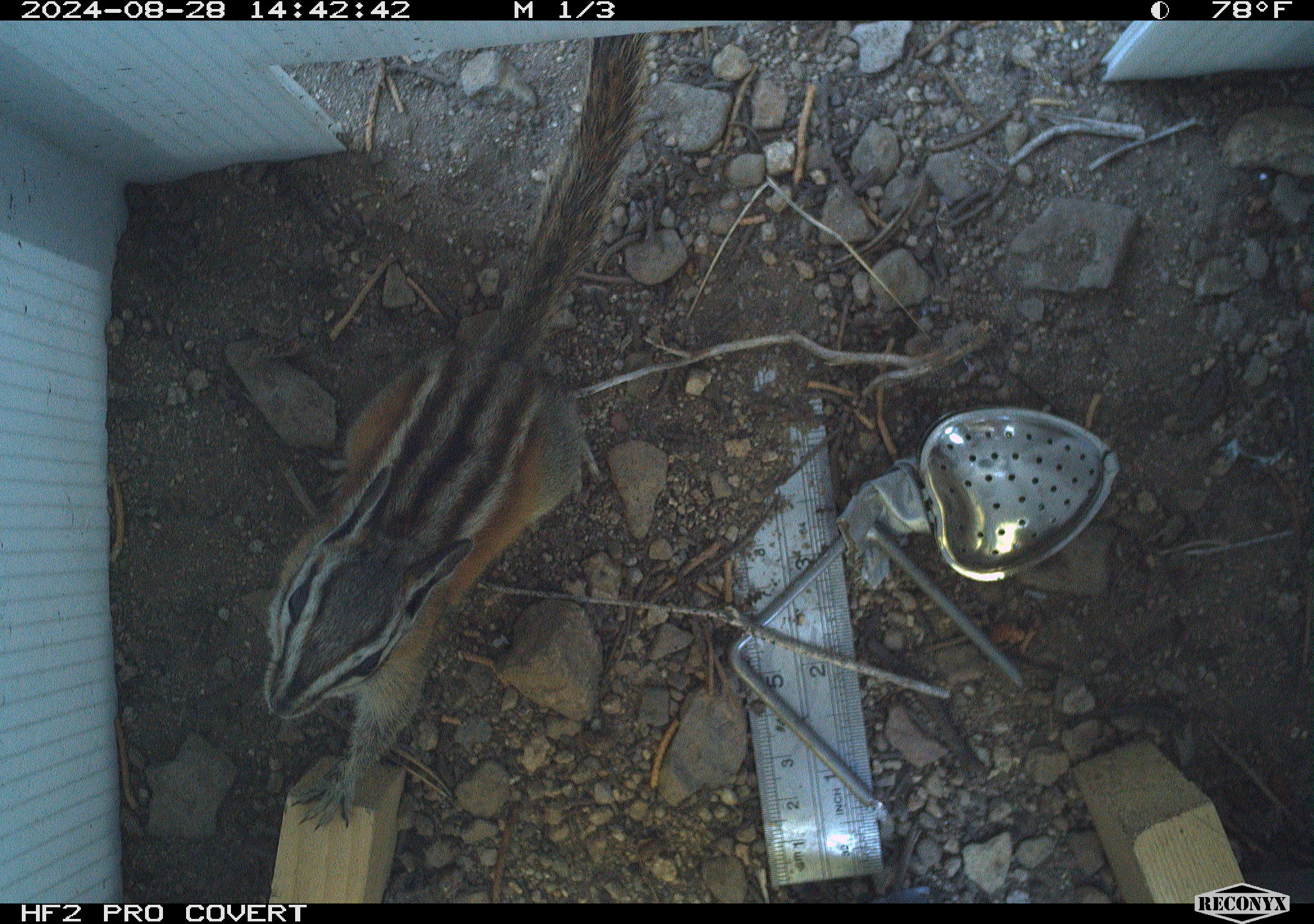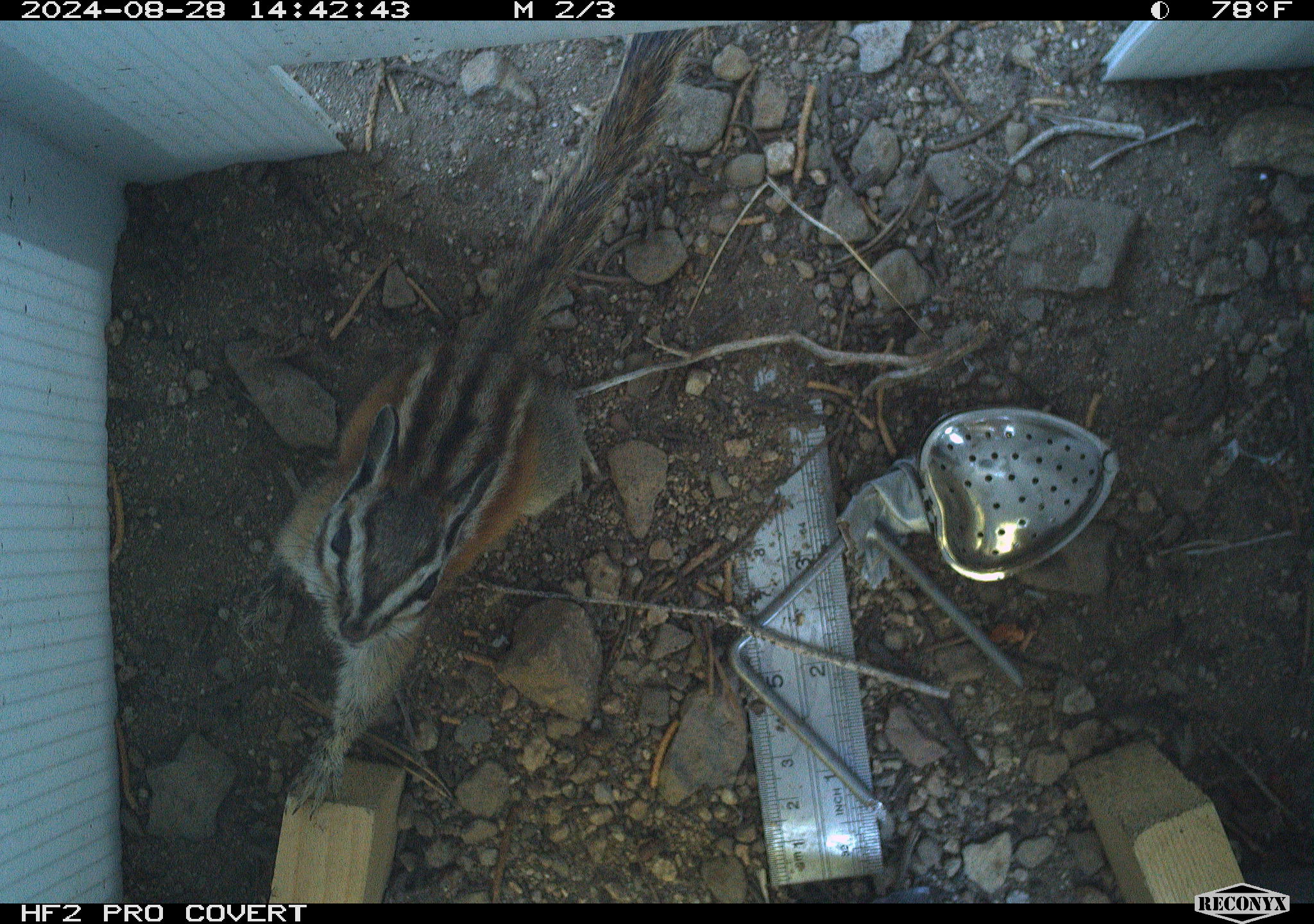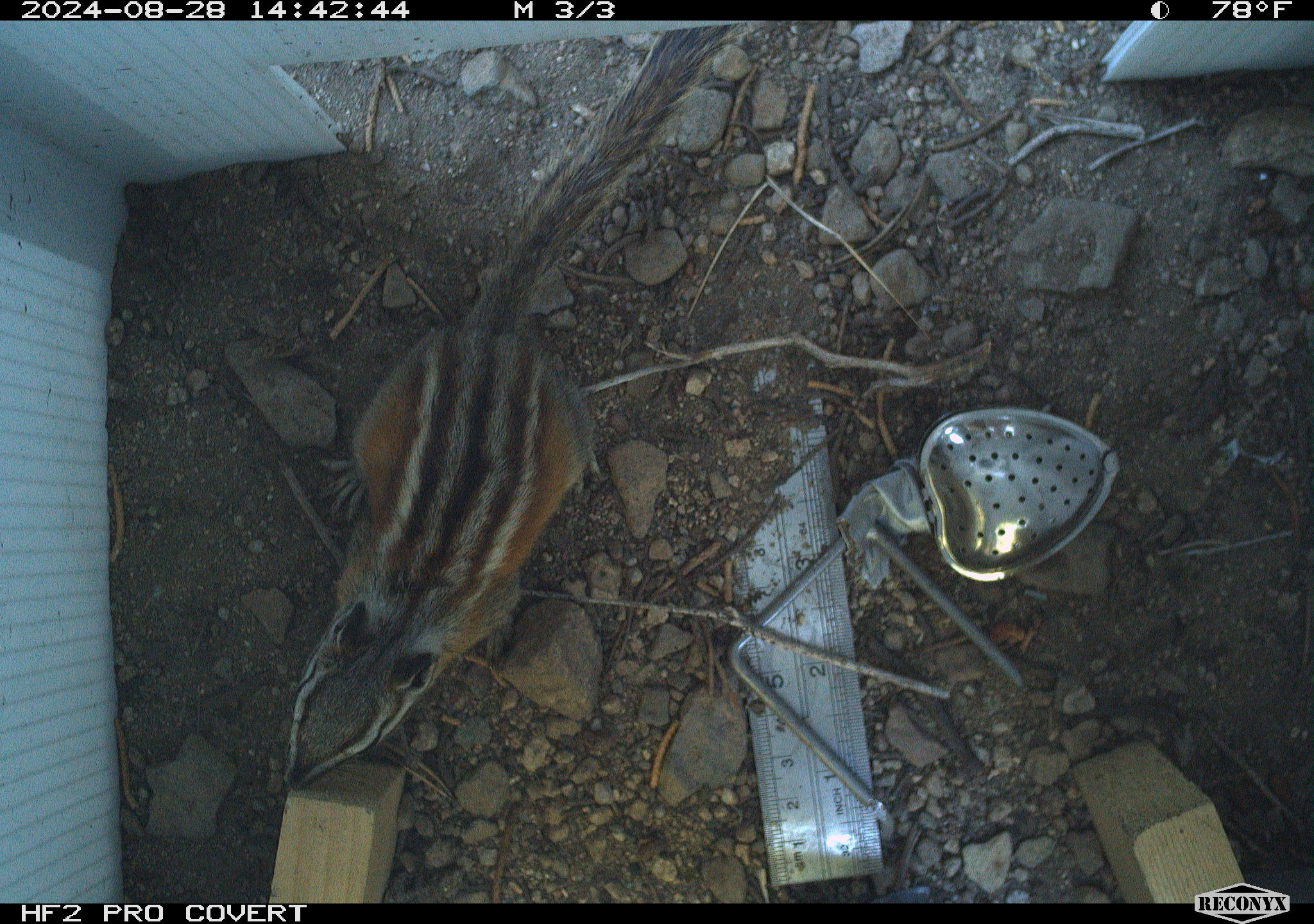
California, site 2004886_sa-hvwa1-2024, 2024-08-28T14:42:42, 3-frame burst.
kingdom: Animalia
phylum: Chordata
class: Mammalia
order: Rodentia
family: Sciuridae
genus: Neotamias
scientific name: Neotamias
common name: western chipmunks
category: neotamias species